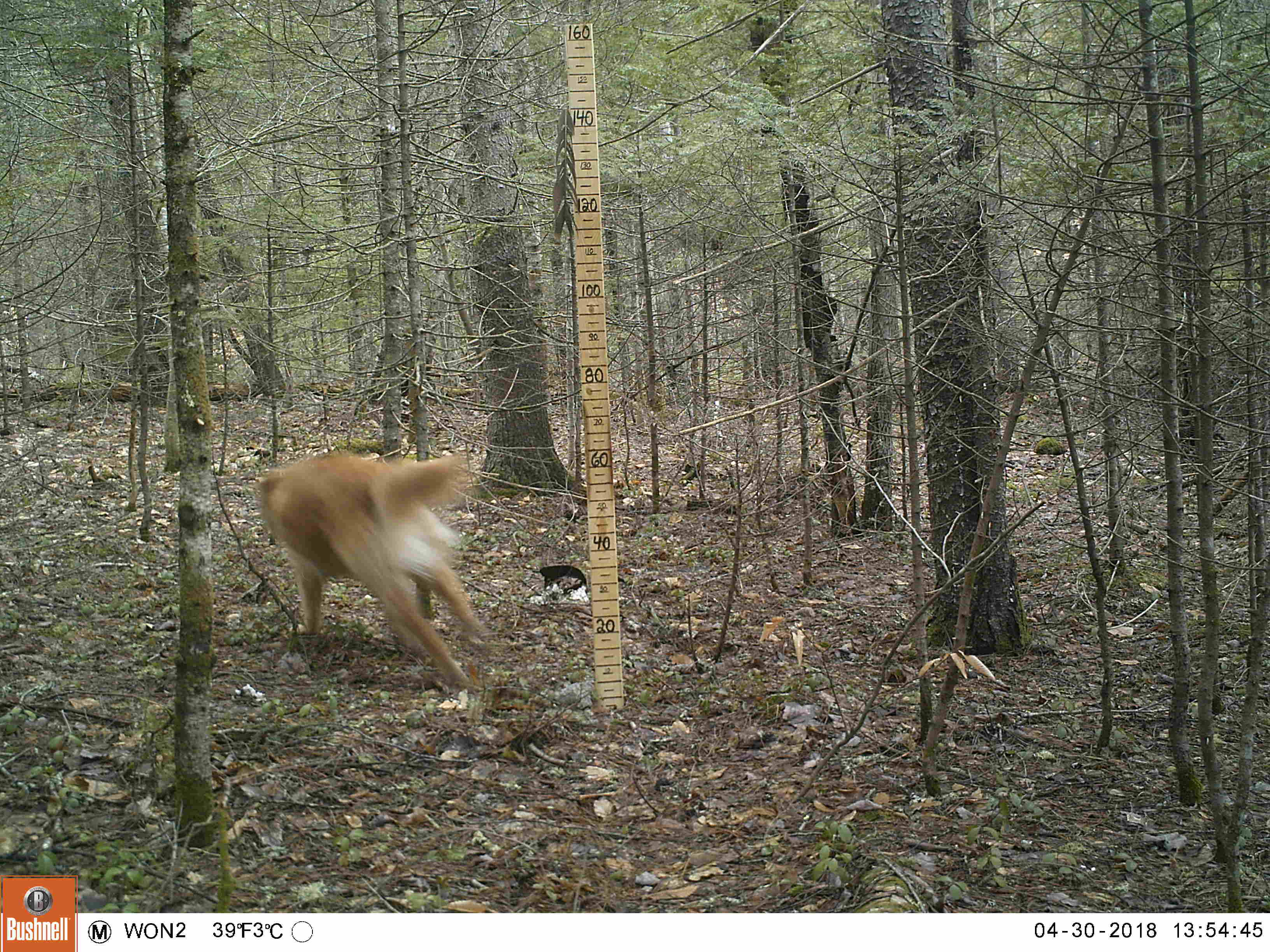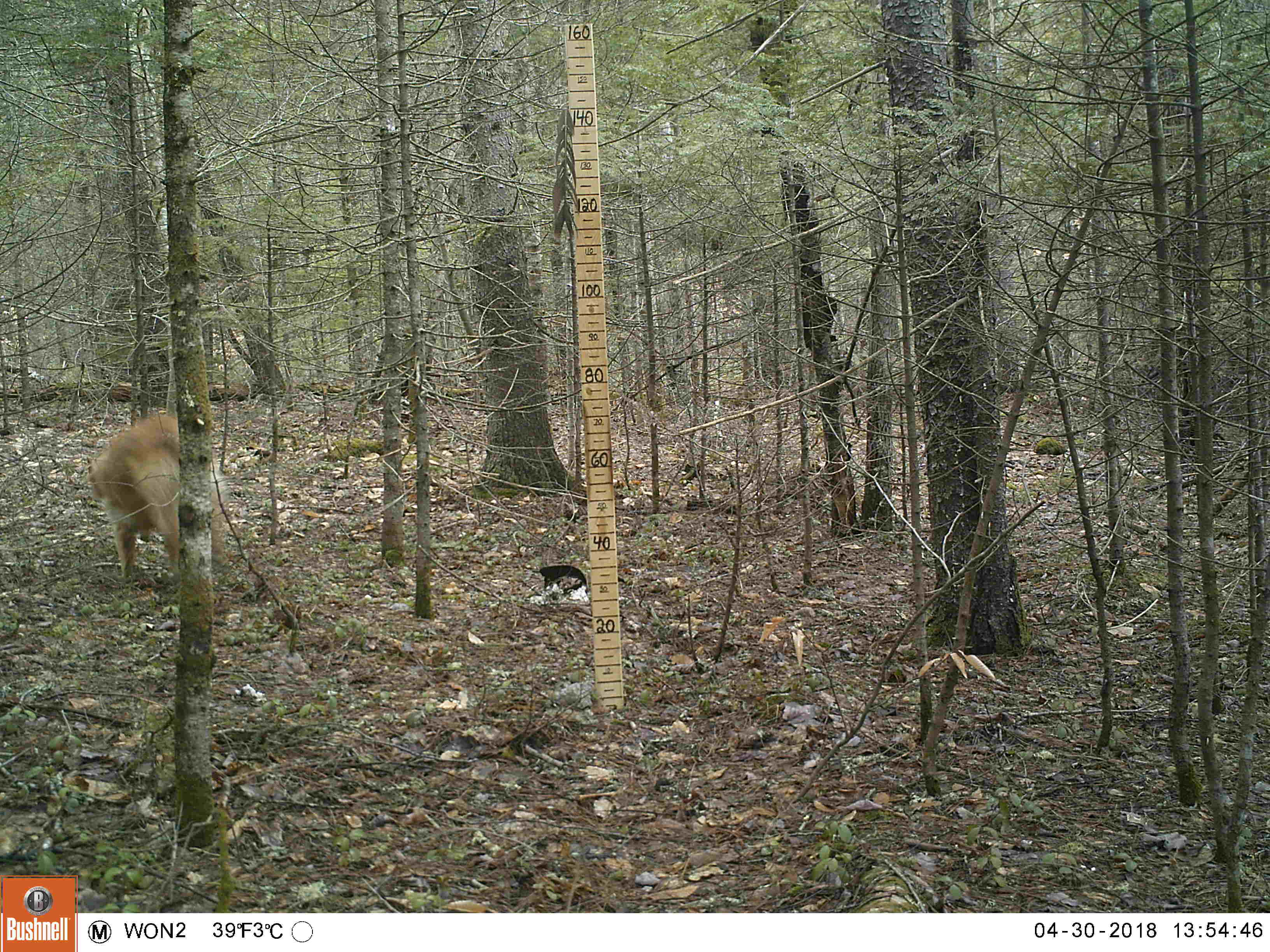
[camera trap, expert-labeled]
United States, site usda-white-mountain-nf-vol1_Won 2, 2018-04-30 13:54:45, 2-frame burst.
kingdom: Animalia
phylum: Chordata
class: Mammalia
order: Carnivora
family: Canidae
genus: Canis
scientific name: Canis familiaris familiaris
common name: domestic dog